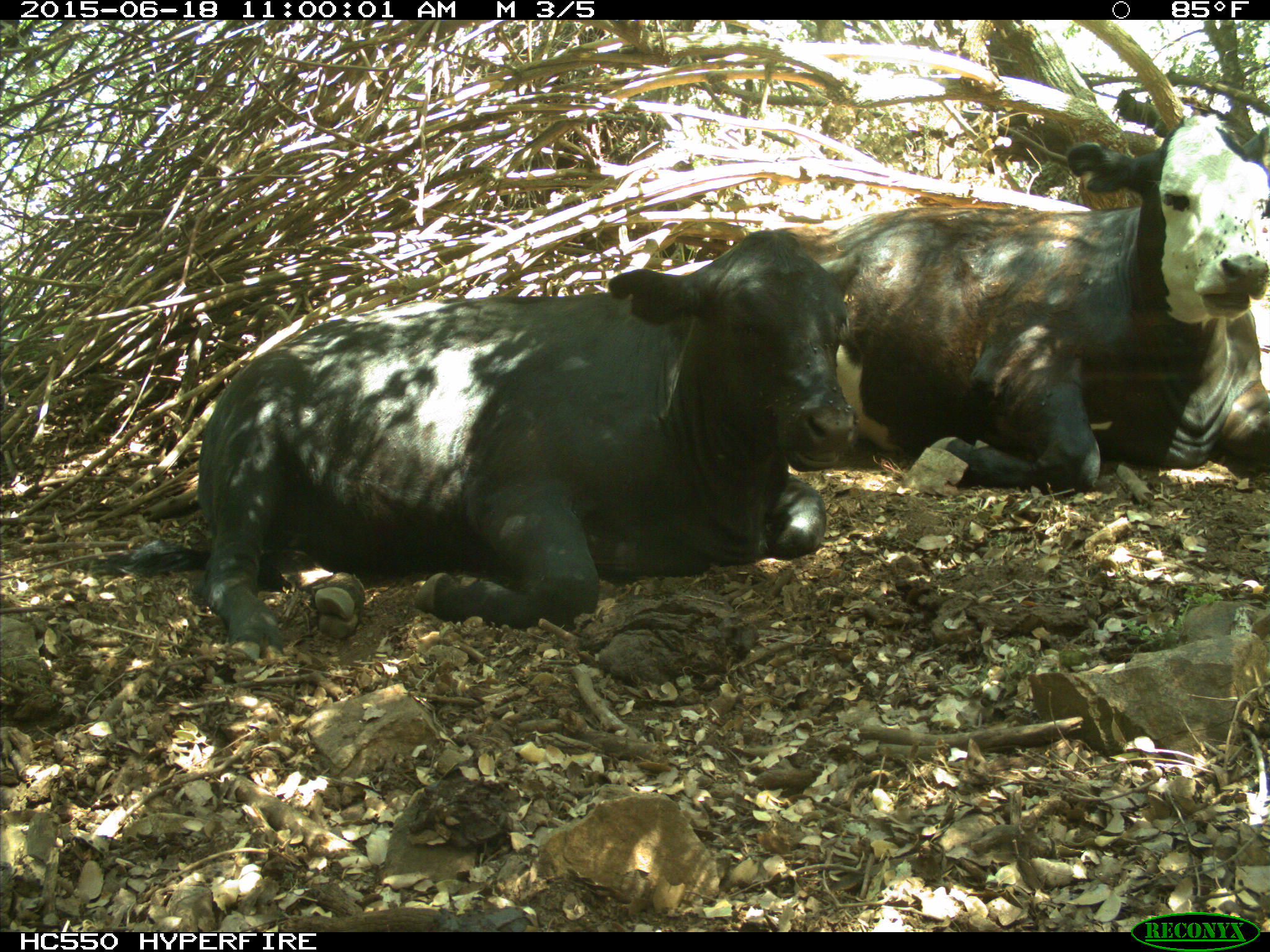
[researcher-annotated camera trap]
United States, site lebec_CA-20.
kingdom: Animalia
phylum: Chordata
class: Mammalia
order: Artiodactyla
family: Bovidae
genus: Bos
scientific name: Bos taurus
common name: domestic cow